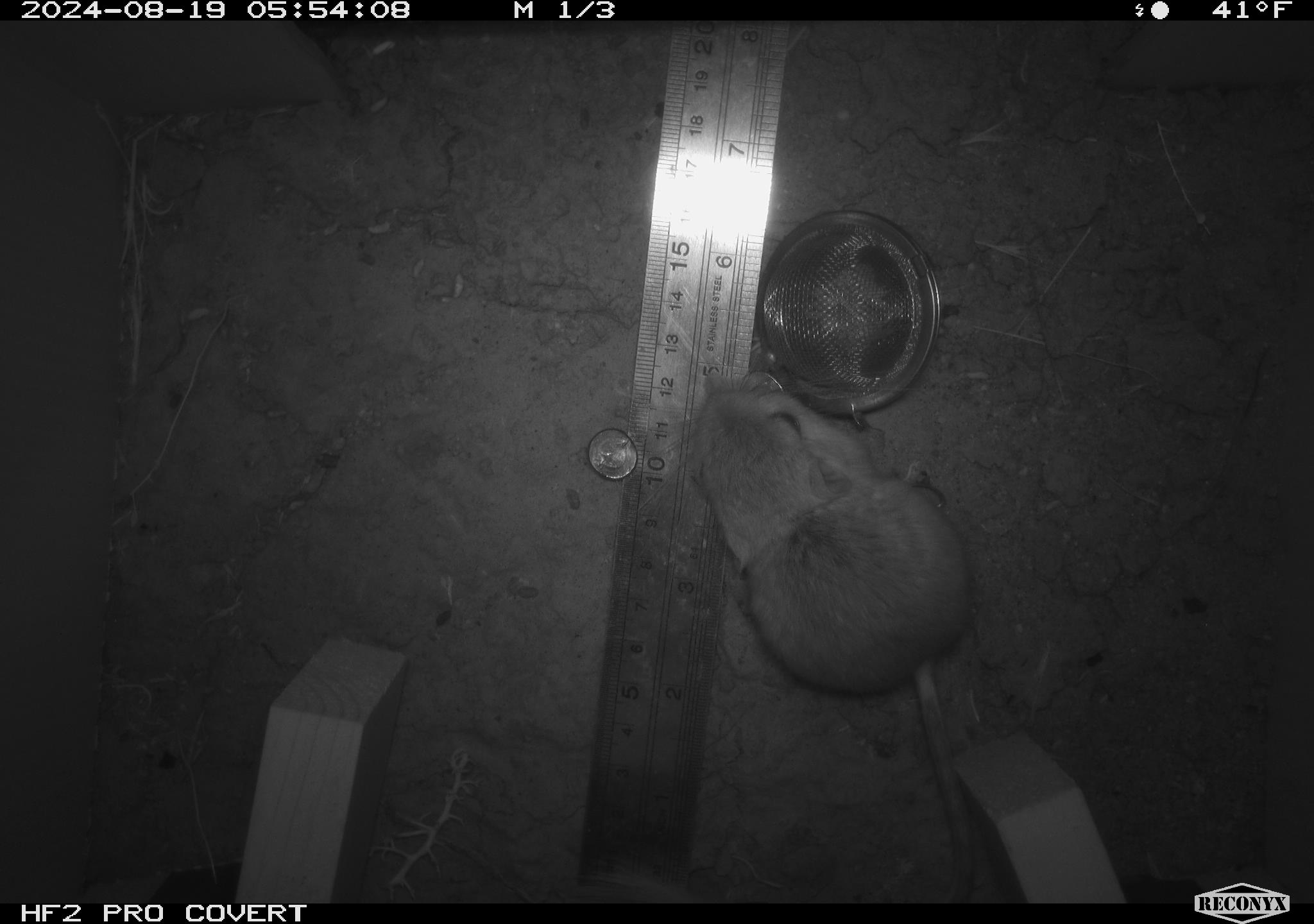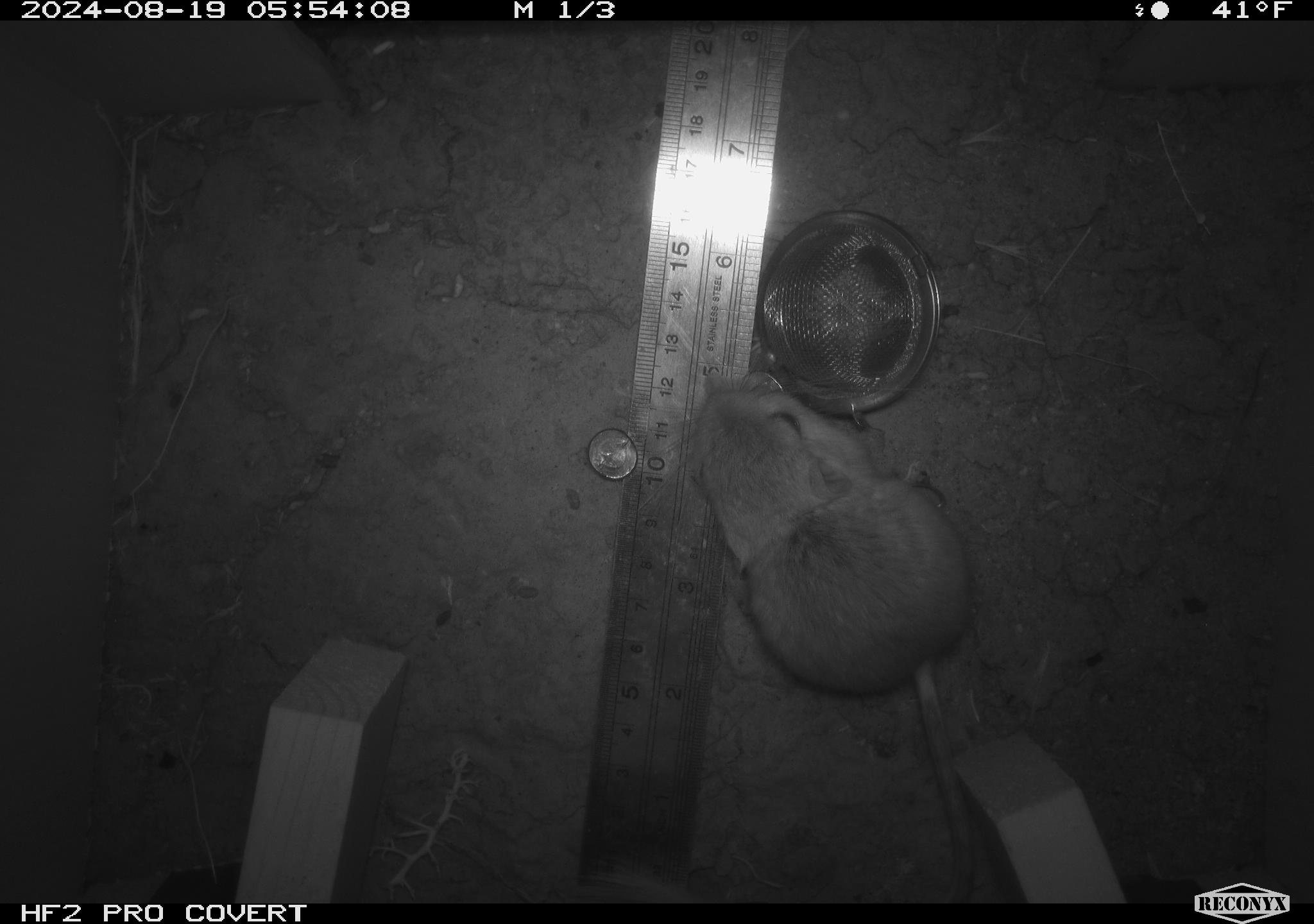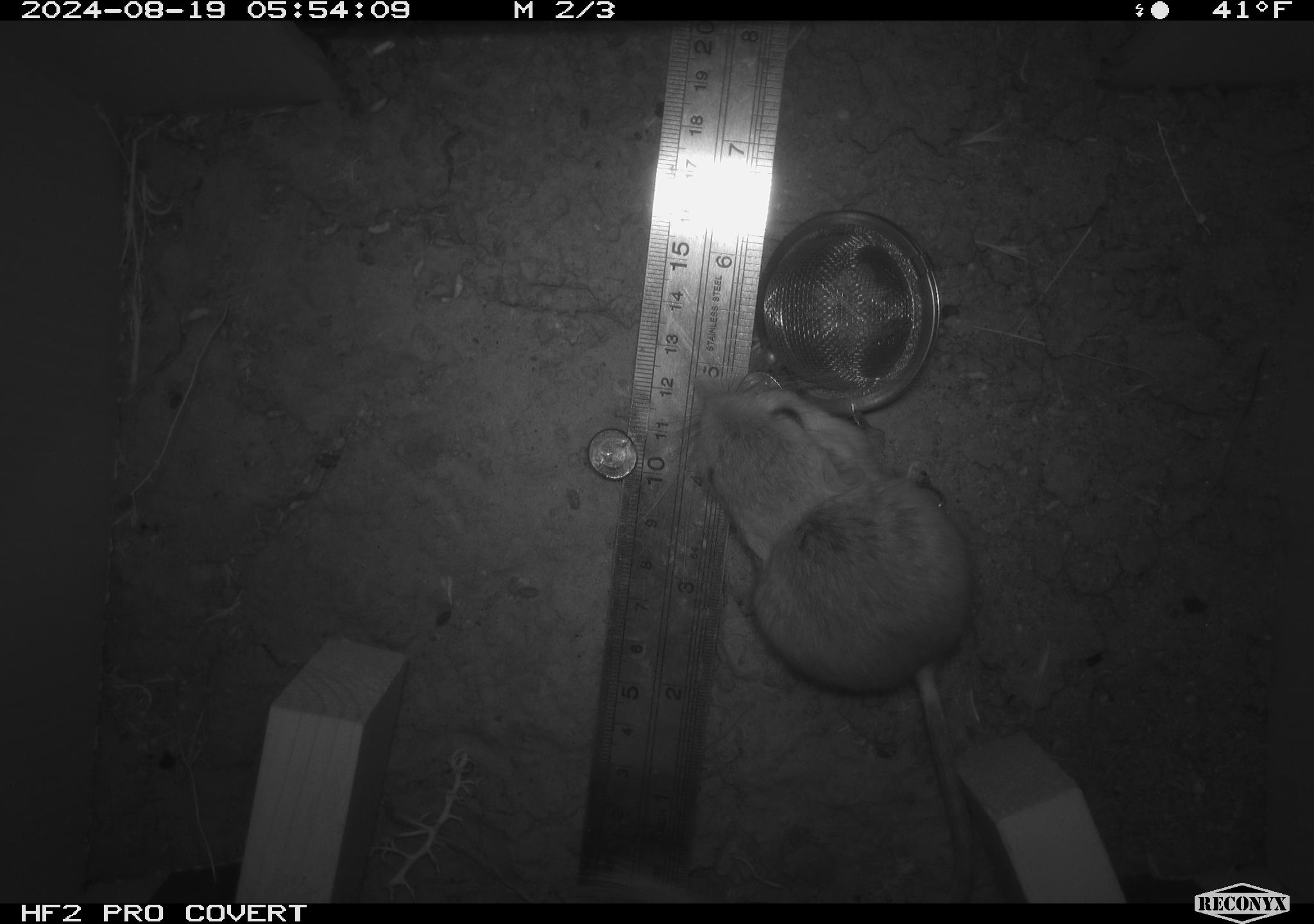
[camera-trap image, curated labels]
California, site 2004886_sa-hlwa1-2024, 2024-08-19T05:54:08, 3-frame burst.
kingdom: Animalia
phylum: Chordata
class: Mammalia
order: Rodentia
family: Heteromyidae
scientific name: Heteromyidae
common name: kangaroo rats and pocket mice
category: heteromyidae family